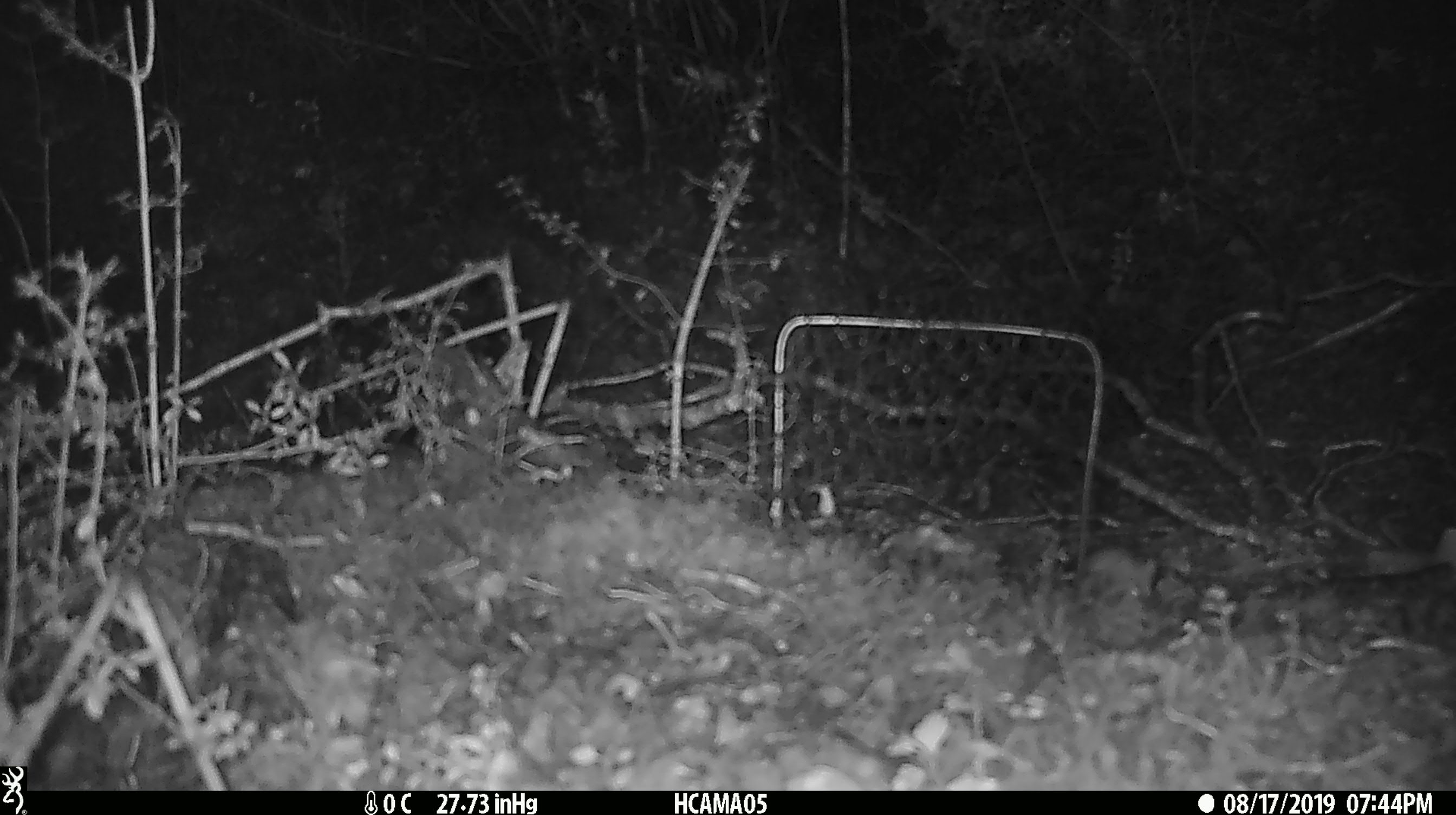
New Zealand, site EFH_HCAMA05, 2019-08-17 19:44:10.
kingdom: Animalia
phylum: Chordata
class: Mammalia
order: Rodentia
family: Muridae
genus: Mus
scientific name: Mus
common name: mouse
Mouse (Mus).